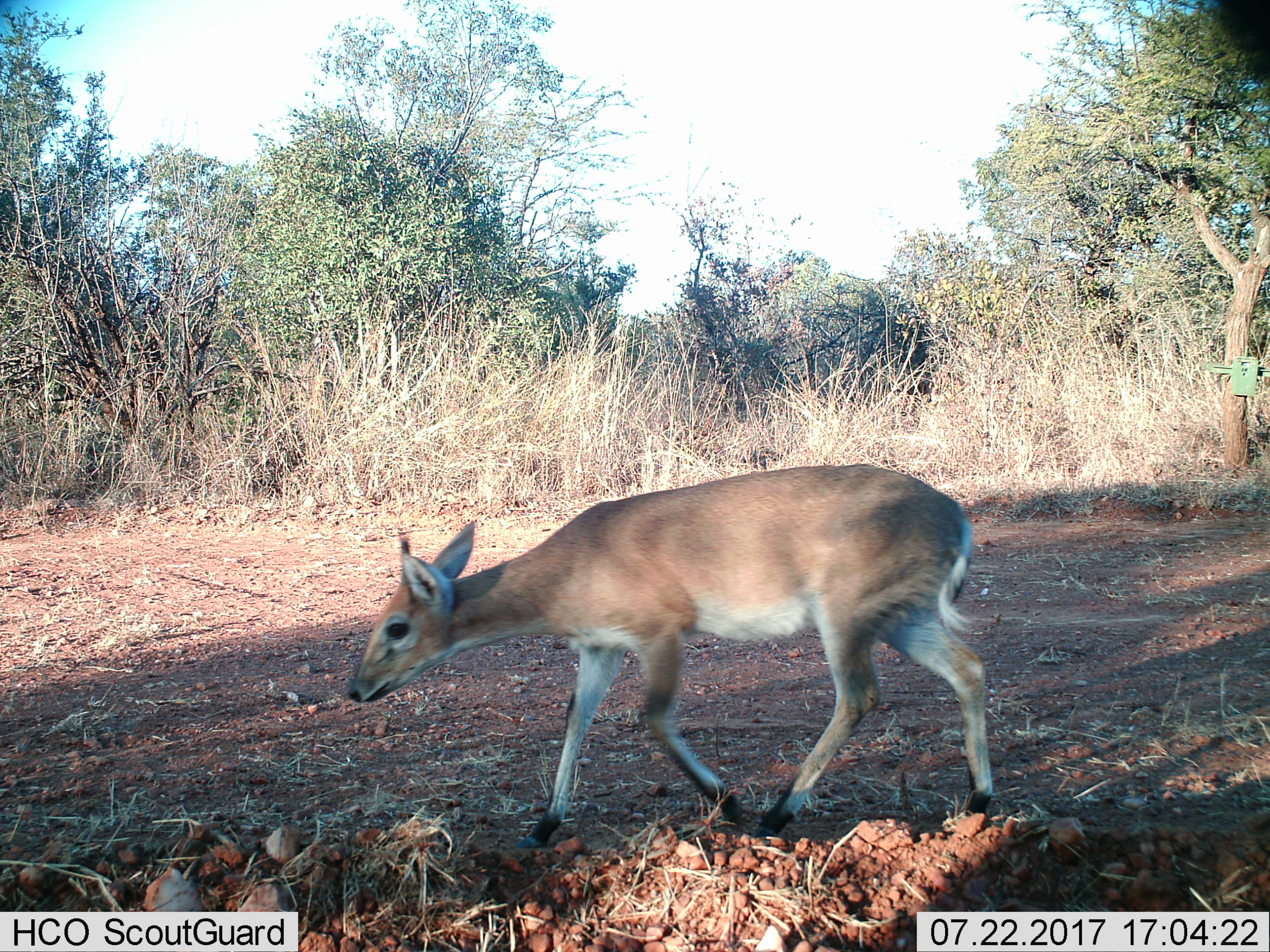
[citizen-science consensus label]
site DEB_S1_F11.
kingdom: Animalia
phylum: Chordata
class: Mammalia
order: Artiodactyla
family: Bovidae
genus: Sylvicapra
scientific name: Sylvicapra grimmia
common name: common duiker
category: duikercommongrey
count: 1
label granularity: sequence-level